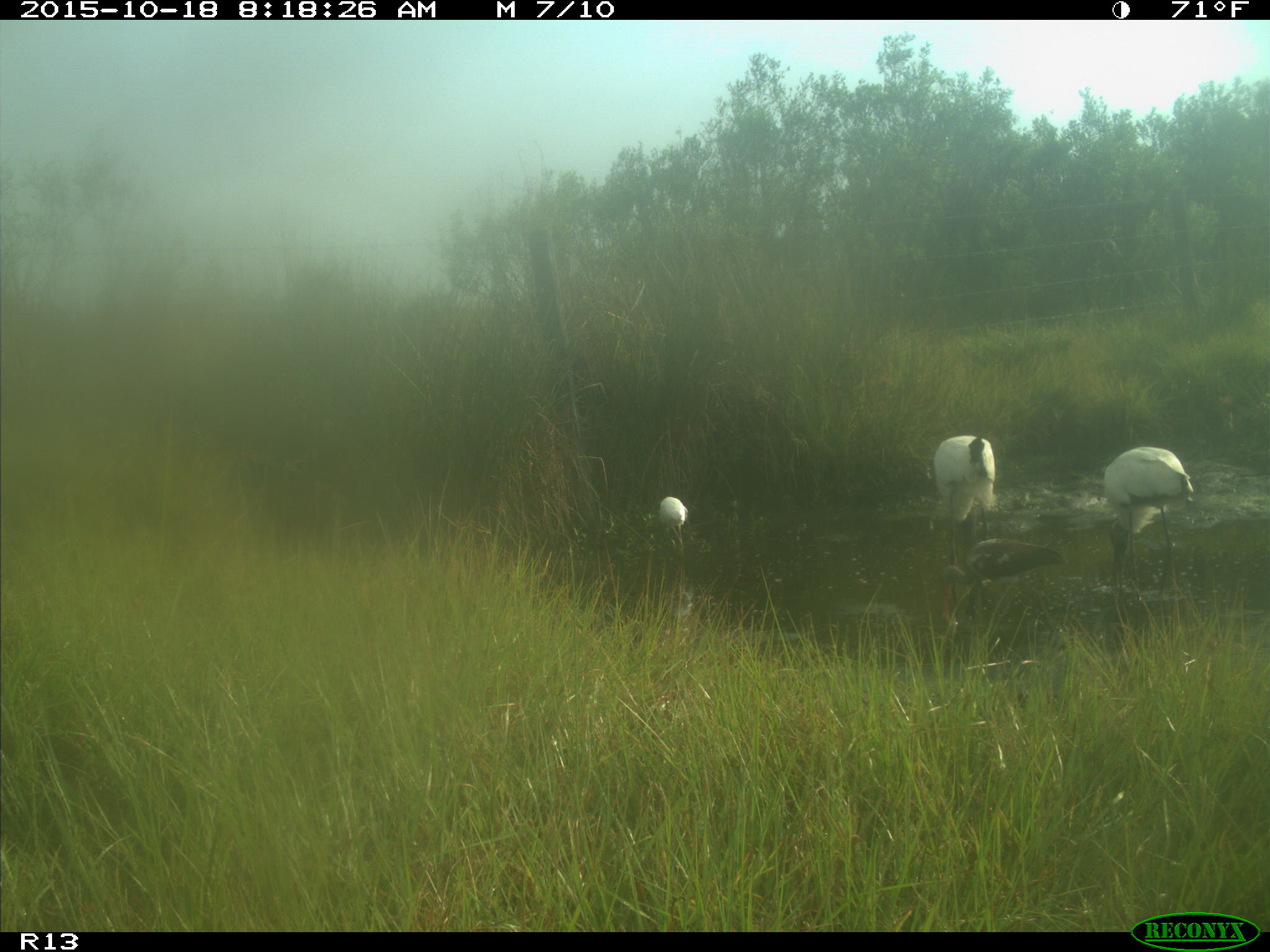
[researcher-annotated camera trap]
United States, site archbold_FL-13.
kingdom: Animalia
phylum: Chordata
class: Aves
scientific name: Aves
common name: birds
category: unidentified bird